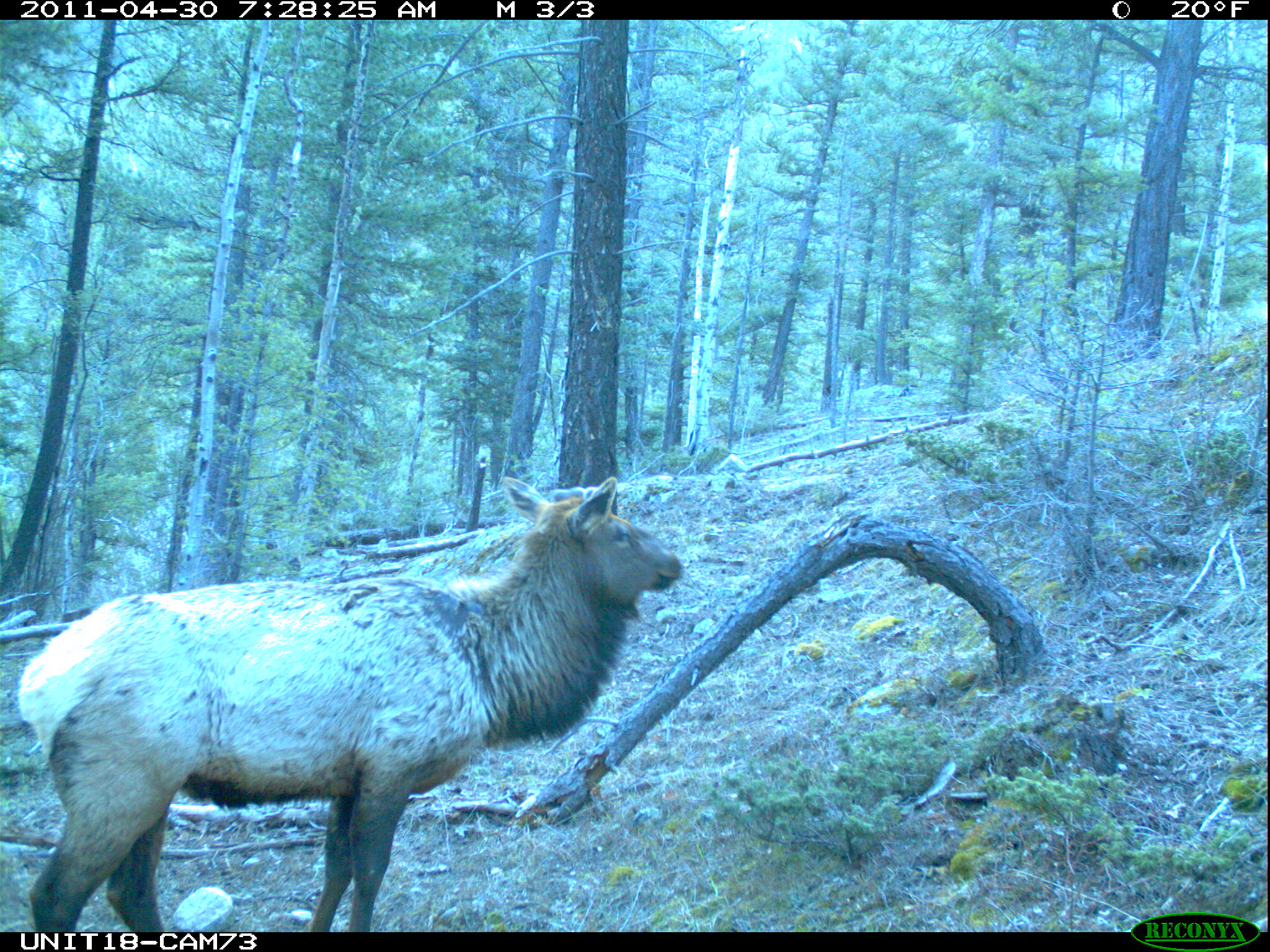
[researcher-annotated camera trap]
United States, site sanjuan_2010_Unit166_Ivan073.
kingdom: Animalia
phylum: Chordata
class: Mammalia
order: Artiodactyla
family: Cervidae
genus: Cervus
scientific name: Cervus elaphus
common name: red deer